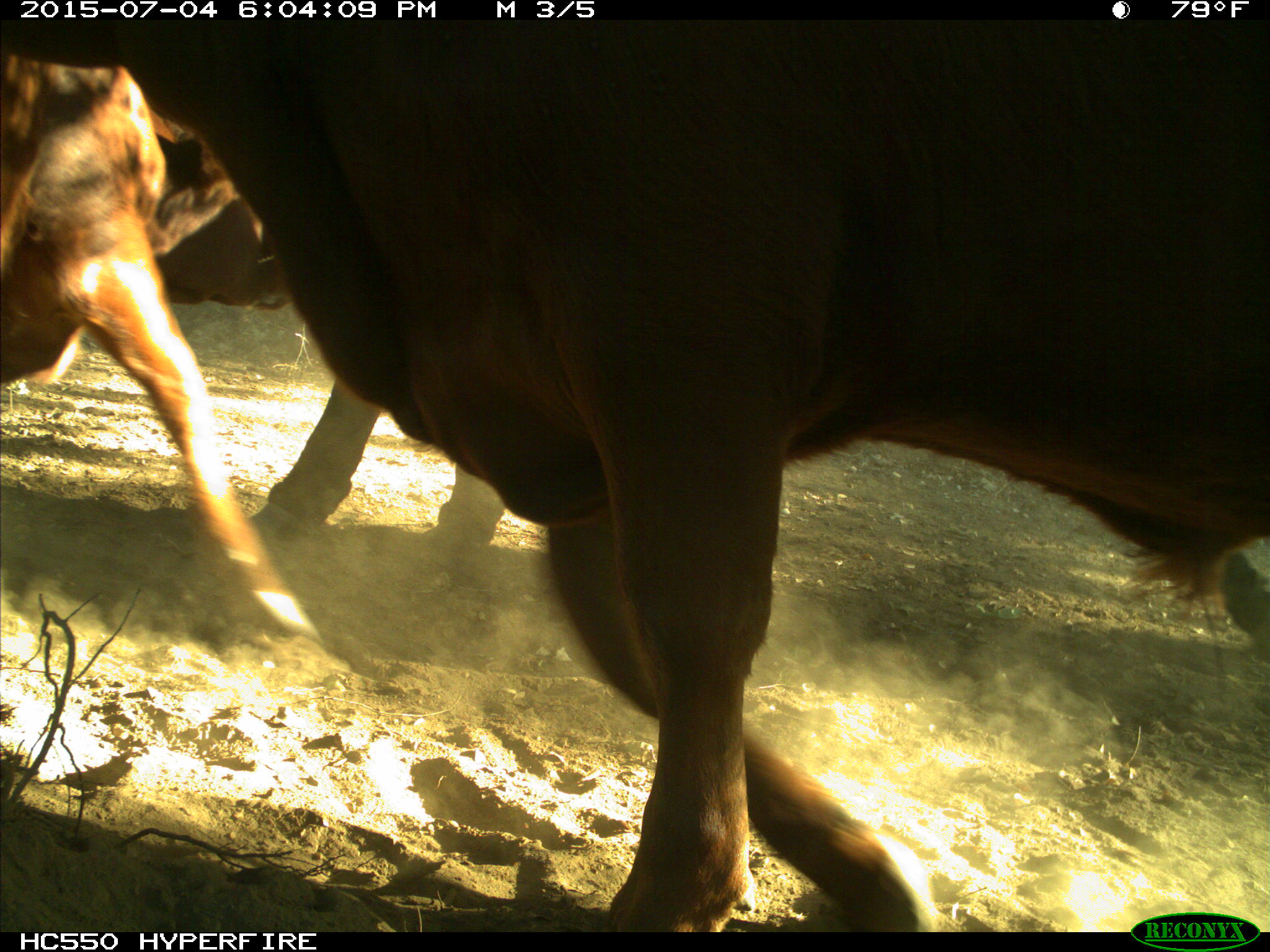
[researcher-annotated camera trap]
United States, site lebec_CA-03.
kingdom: Animalia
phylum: Chordata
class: Mammalia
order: Artiodactyla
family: Bovidae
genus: Bos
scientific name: Bos taurus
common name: domestic cow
Bos taurus (domestic cow).